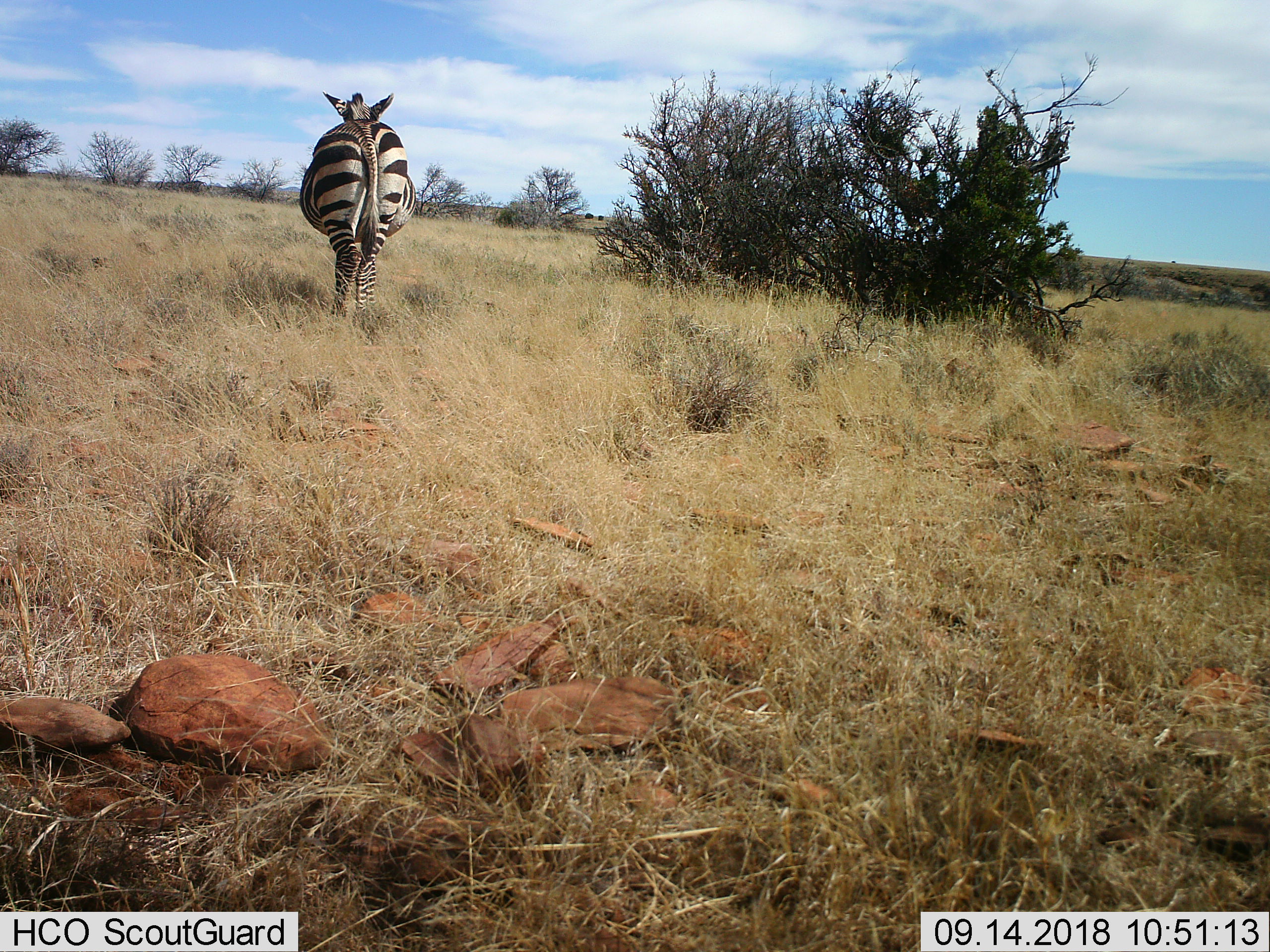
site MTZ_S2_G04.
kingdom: Animalia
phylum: Chordata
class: Mammalia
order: Perissodactyla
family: Equidae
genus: Equus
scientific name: Equus zebra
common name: mountain zebra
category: zebramountain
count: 1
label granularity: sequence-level